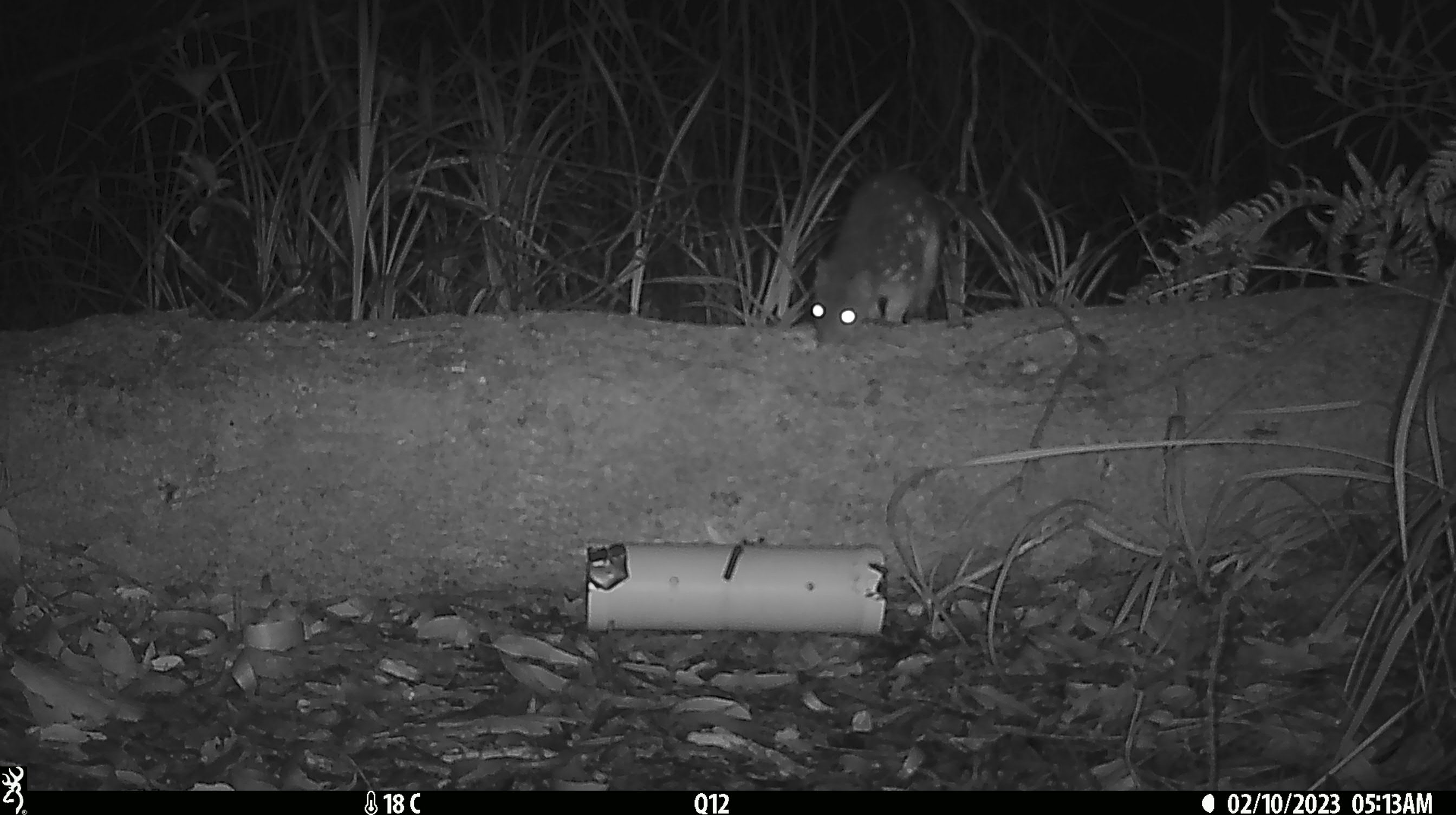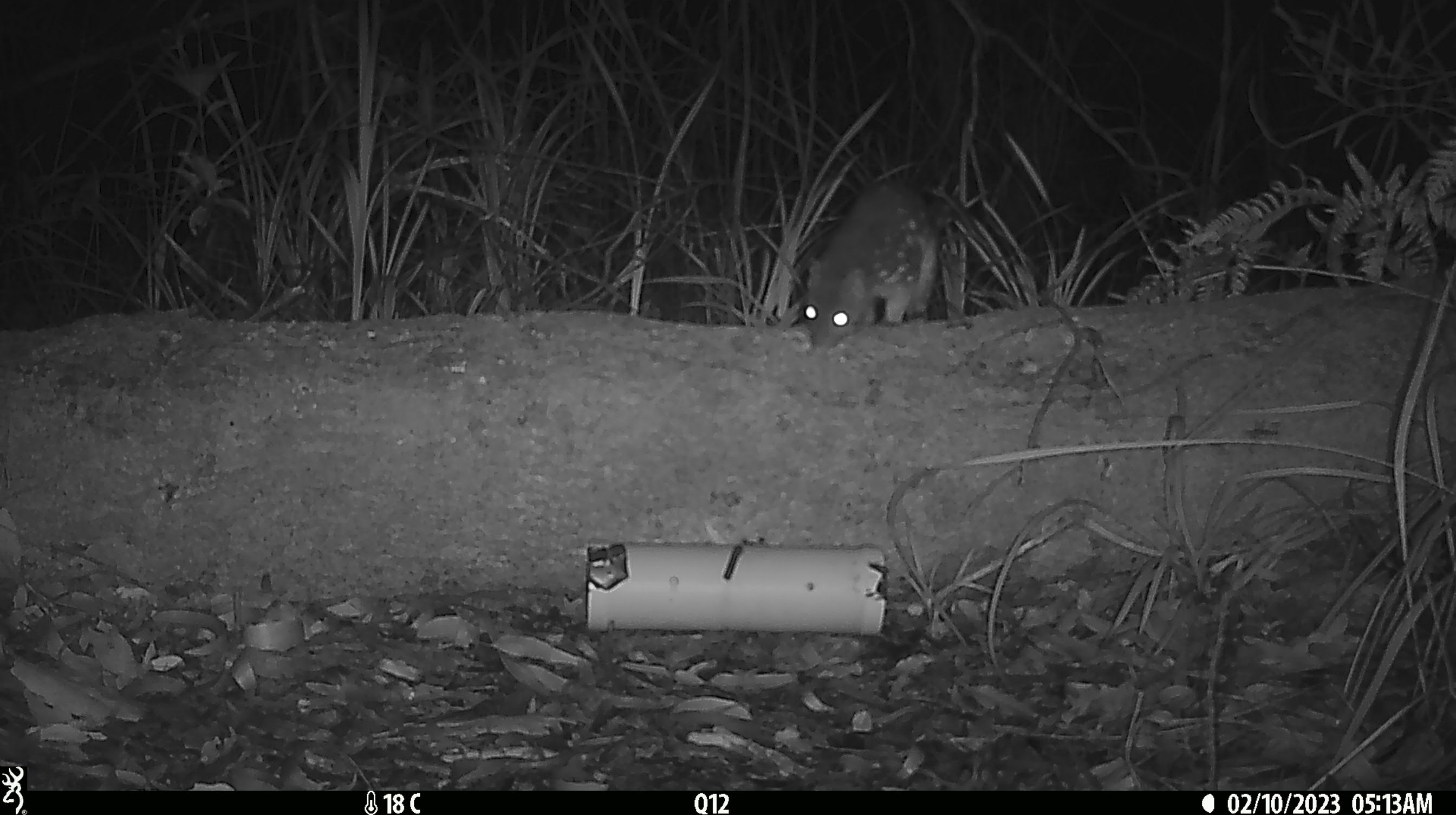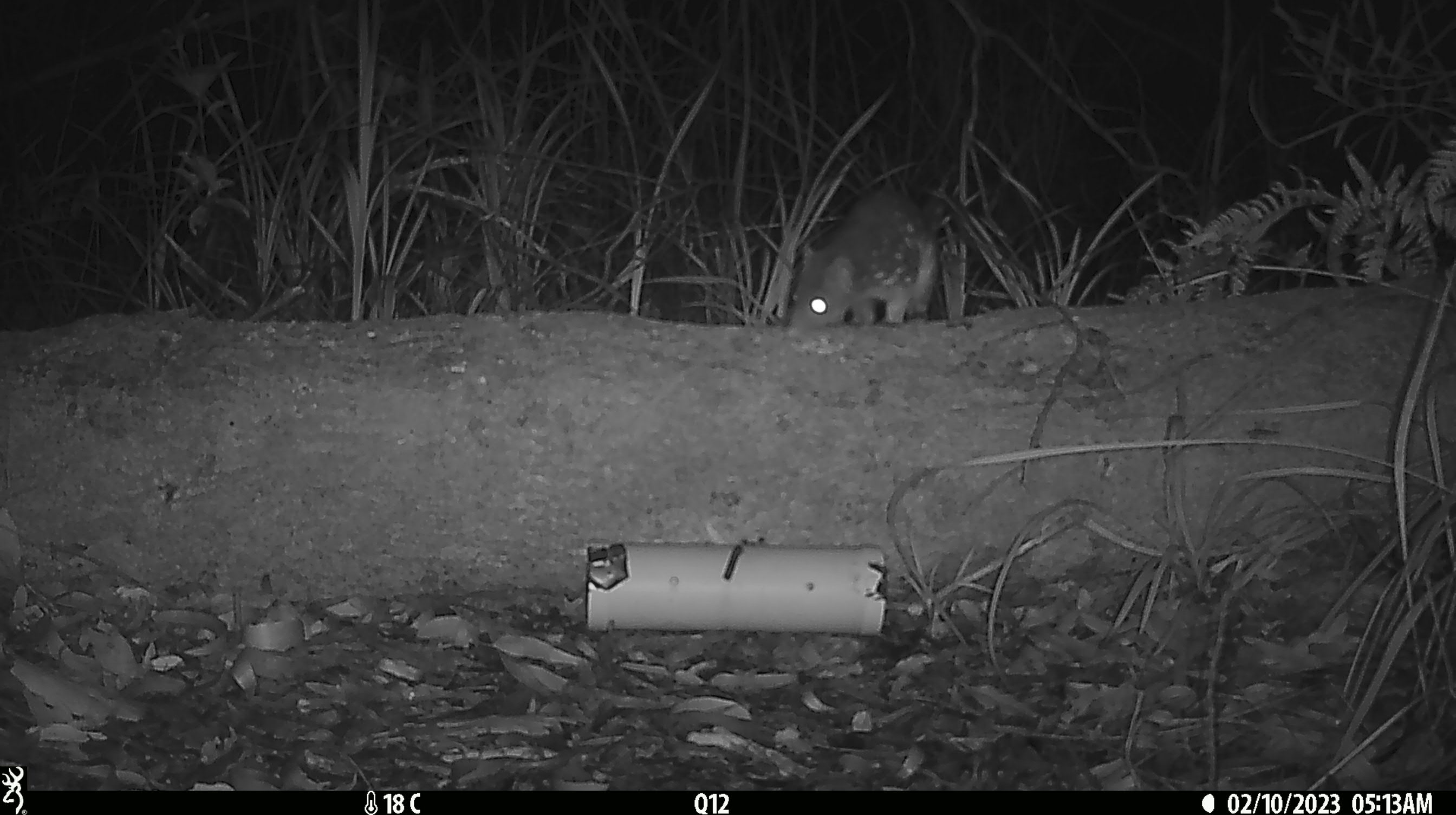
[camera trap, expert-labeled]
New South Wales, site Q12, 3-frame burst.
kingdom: Animalia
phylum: Chordata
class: Mammalia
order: Dasyuromorphia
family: Dasyuridae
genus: Dasyurus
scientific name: Dasyurus maculatus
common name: spotted-tailed quoll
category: quoll